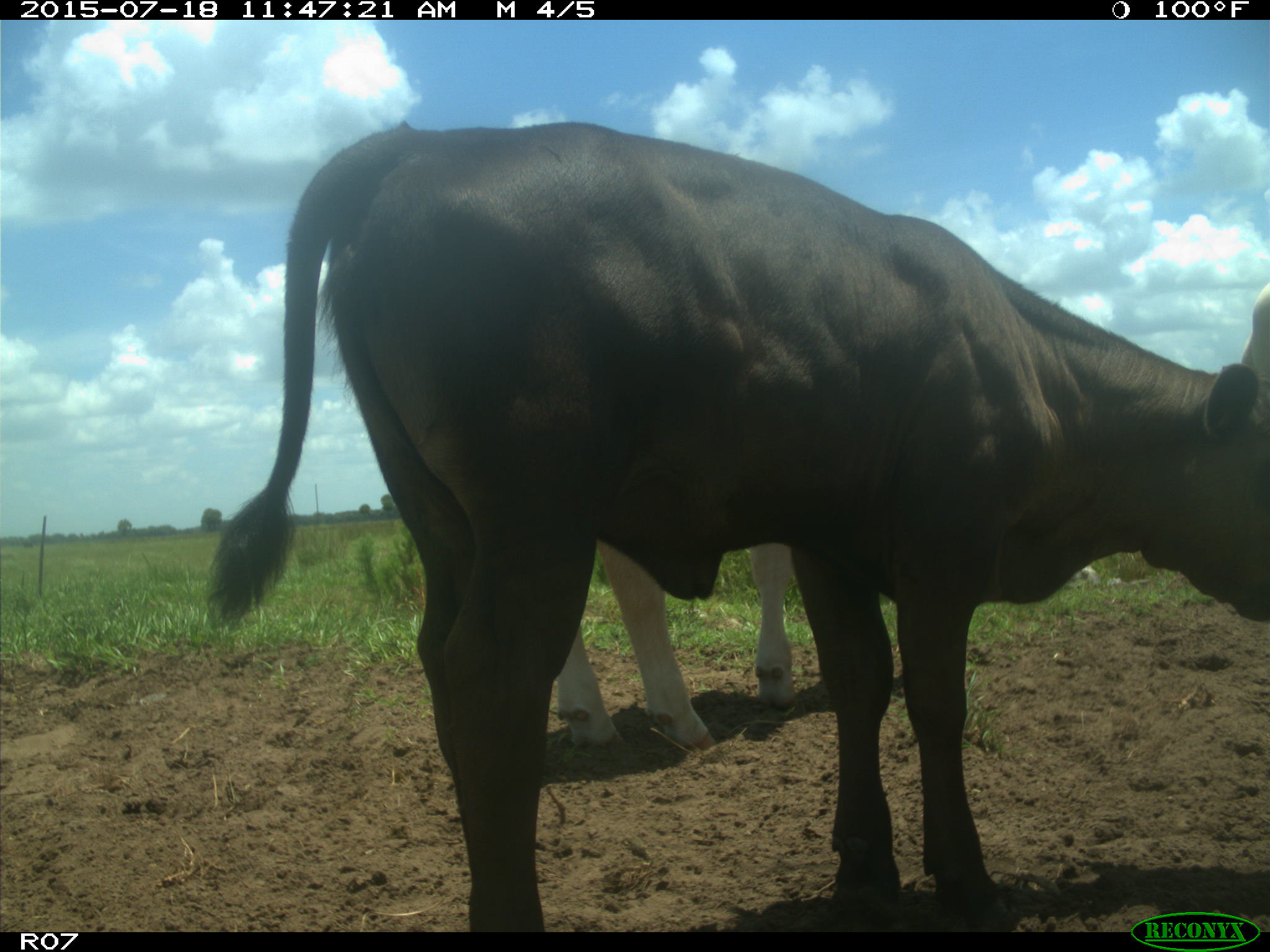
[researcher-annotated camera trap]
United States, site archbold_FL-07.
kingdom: Animalia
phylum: Chordata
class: Mammalia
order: Artiodactyla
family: Bovidae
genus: Bos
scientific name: Bos taurus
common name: domestic cow